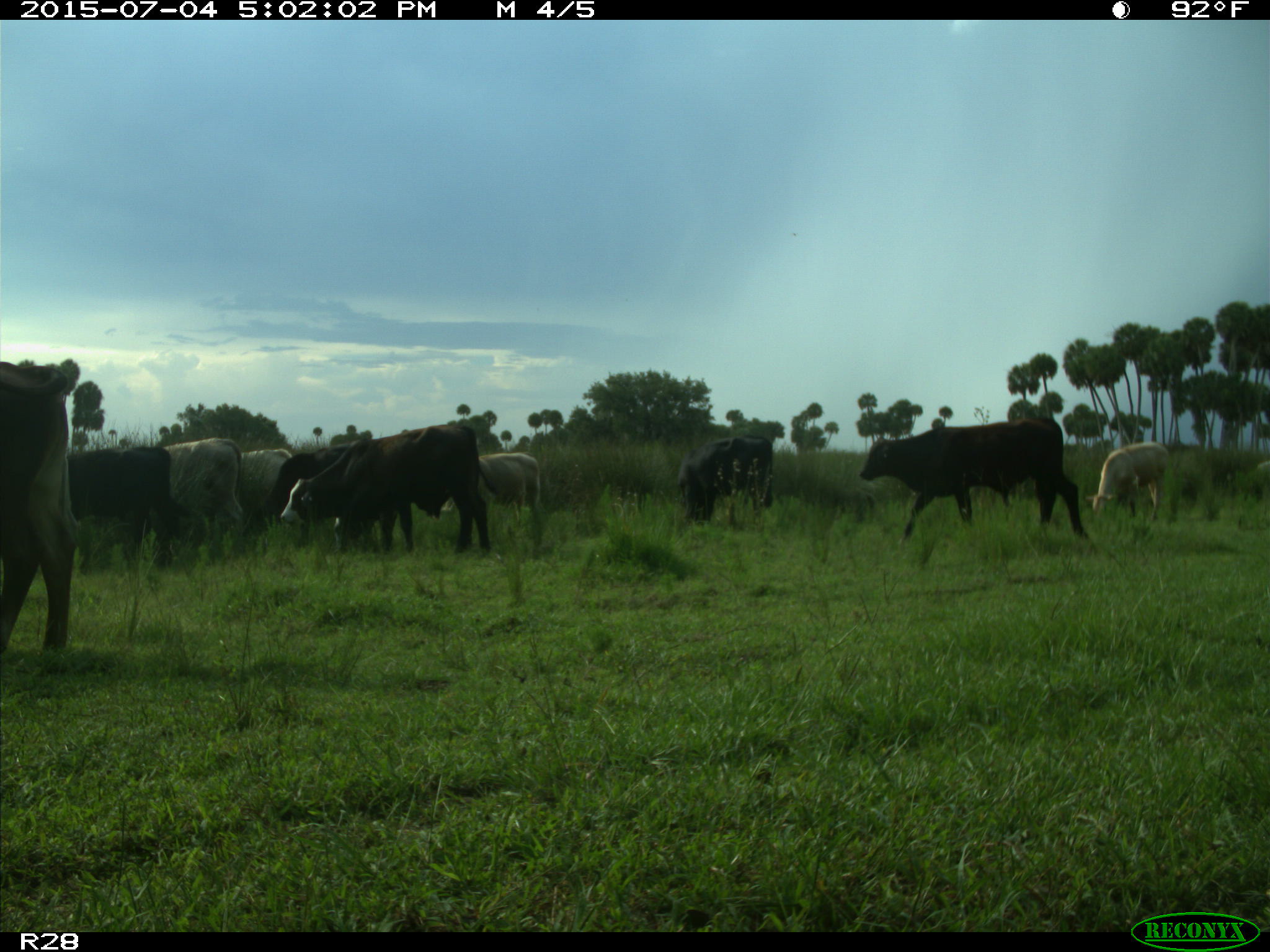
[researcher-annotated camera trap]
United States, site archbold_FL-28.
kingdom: Animalia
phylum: Chordata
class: Mammalia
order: Artiodactyla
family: Bovidae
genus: Bos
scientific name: Bos taurus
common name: domestic cow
Bos taurus (domestic cow).